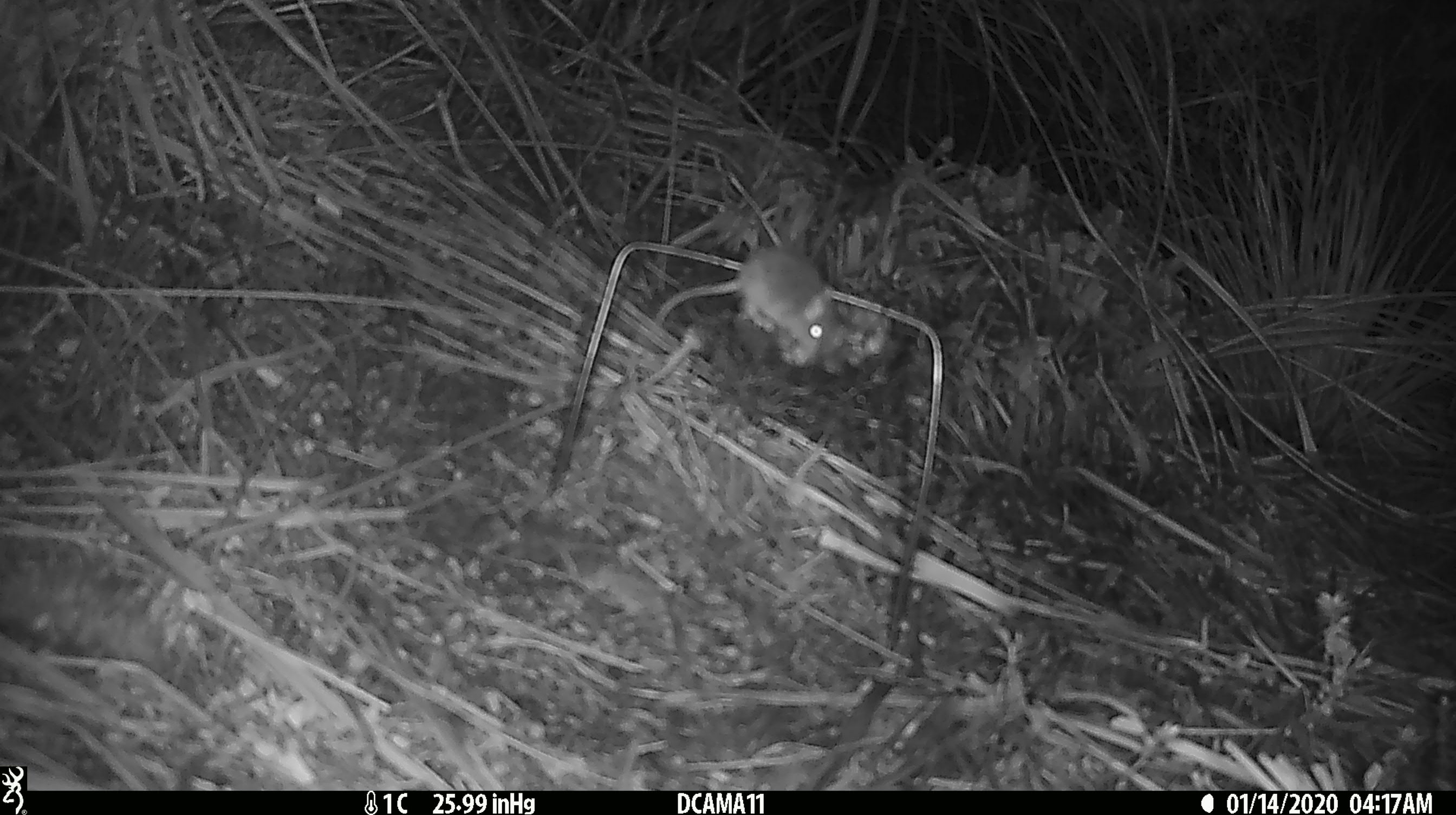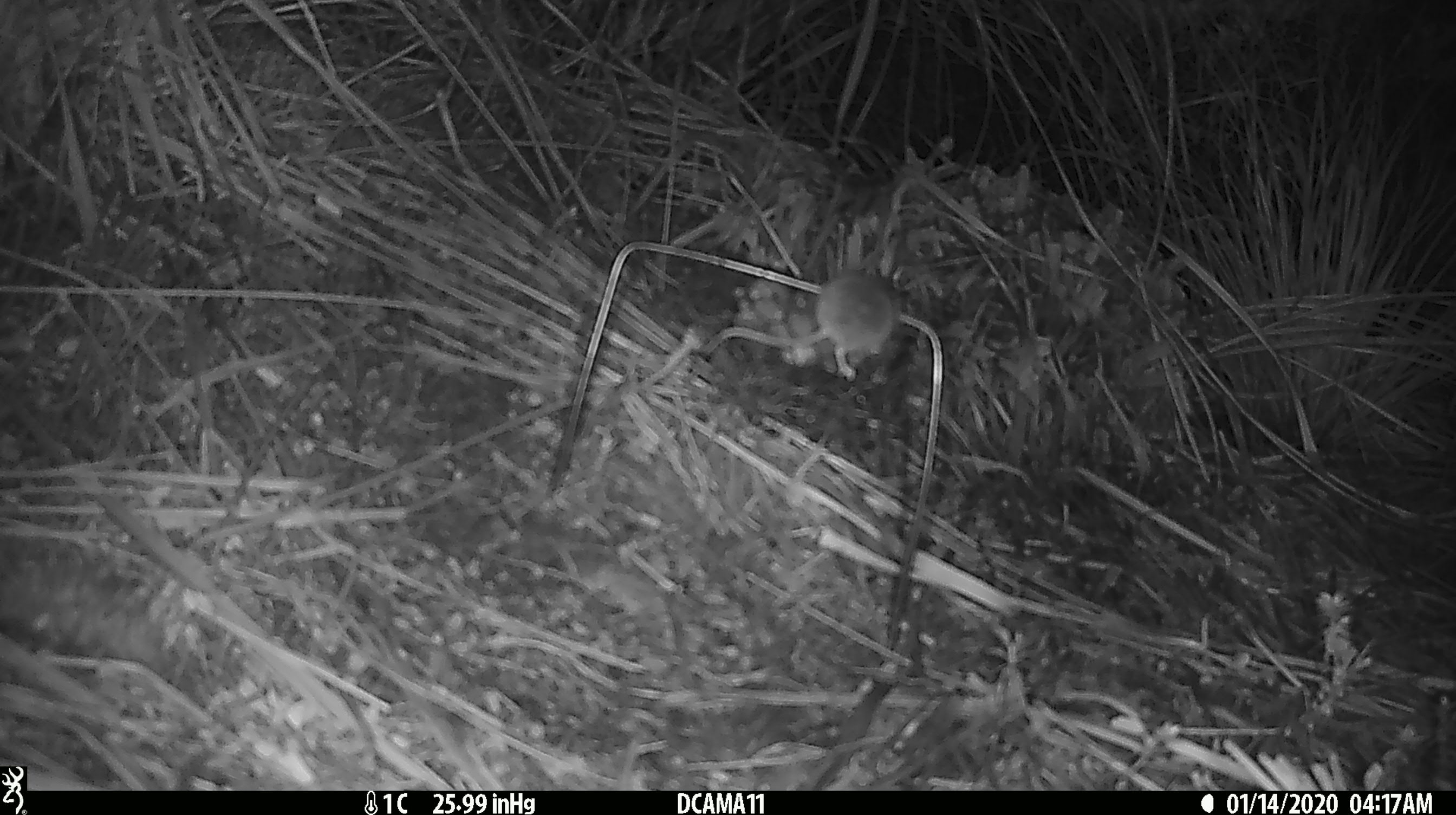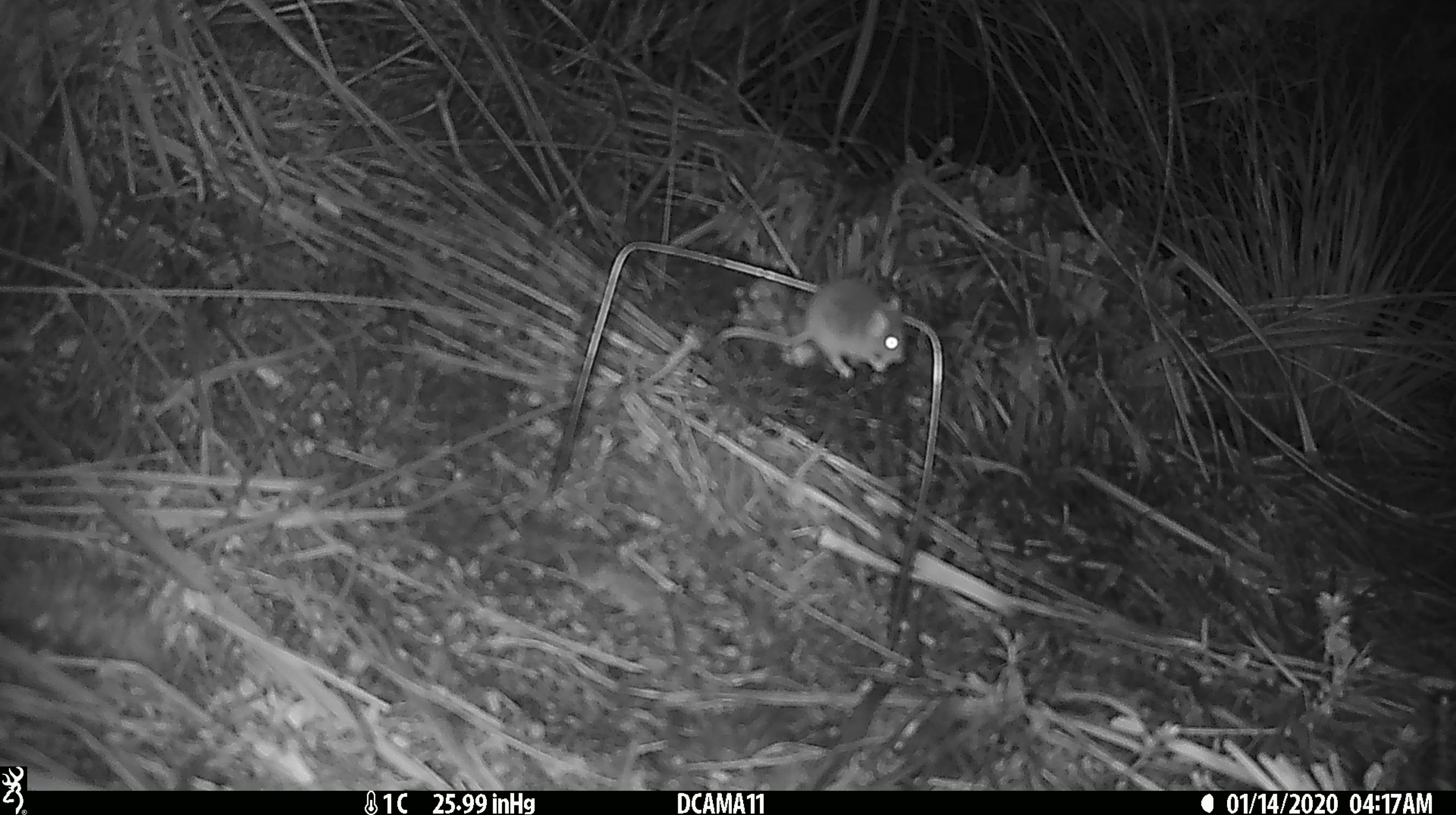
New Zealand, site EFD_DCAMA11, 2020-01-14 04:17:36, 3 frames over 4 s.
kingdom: Animalia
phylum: Chordata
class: Mammalia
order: Rodentia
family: Muridae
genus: Mus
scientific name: Mus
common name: mouse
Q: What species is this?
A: Mouse (Mus).